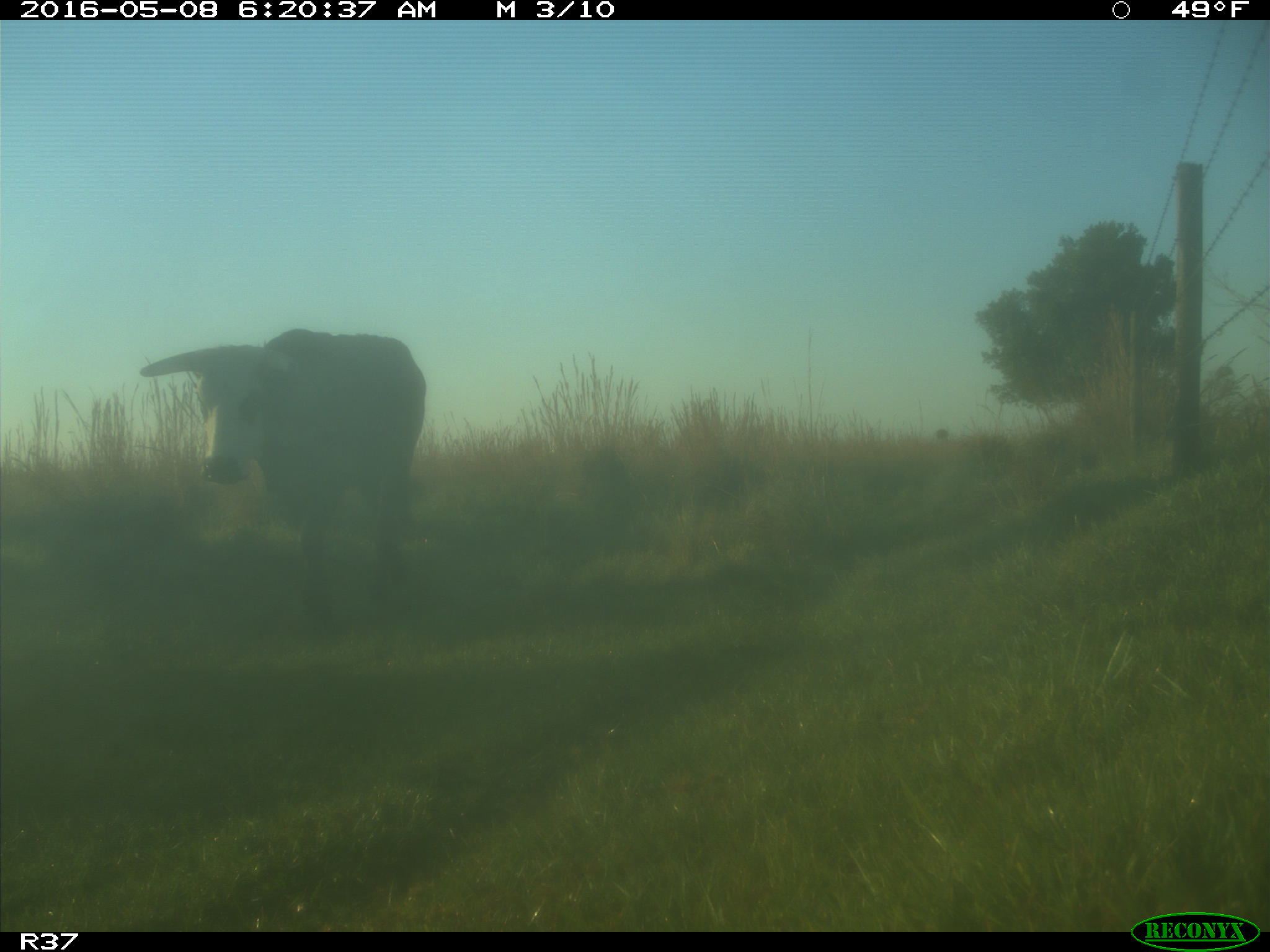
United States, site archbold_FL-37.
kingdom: Animalia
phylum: Chordata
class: Mammalia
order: Artiodactyla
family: Bovidae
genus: Bos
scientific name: Bos taurus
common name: domestic cow